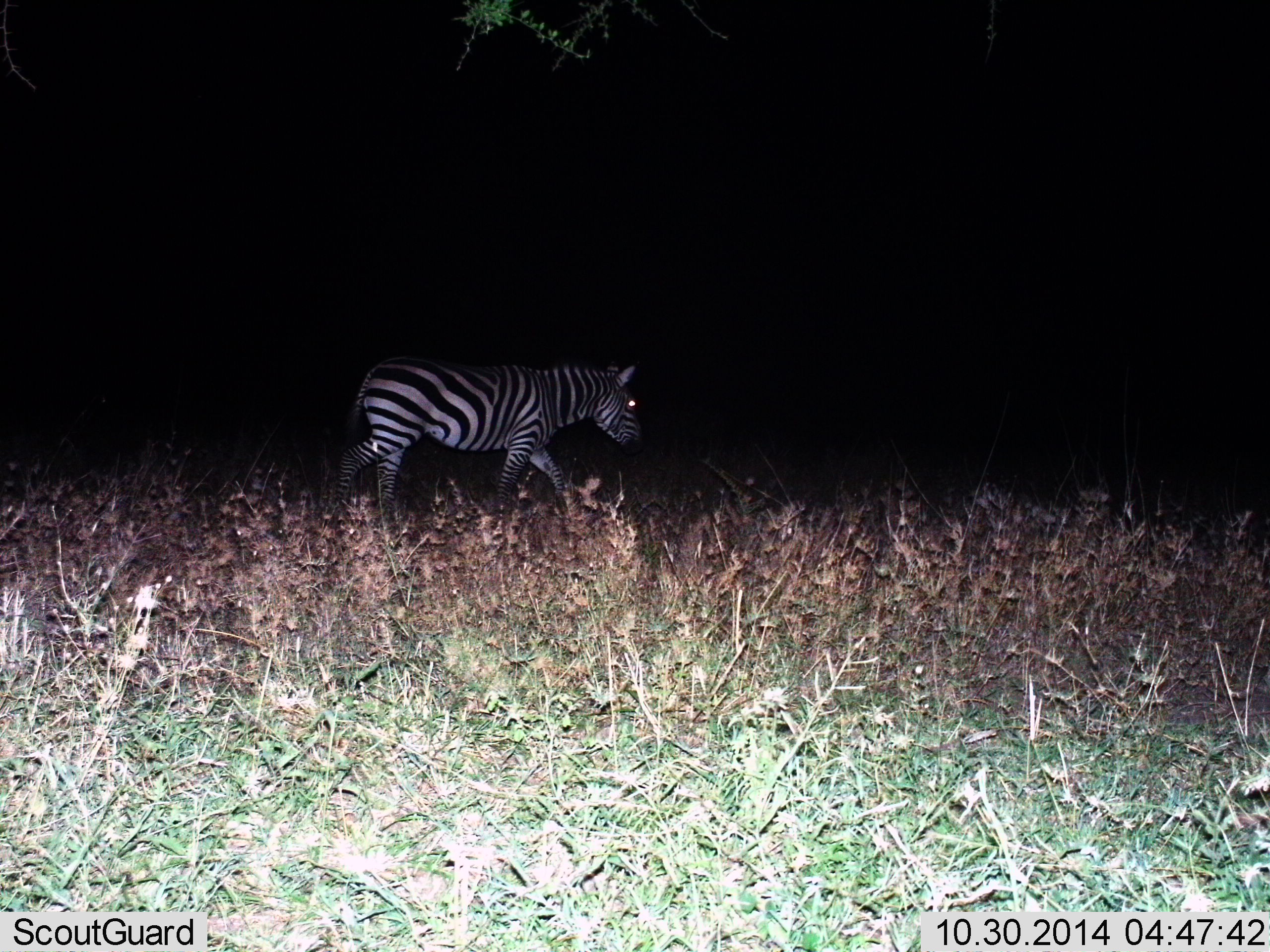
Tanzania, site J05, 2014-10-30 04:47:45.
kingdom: Animalia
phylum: Chordata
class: Mammalia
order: Perissodactyla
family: Equidae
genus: Equus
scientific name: Equus quagga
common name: plains zebra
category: zebra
Zebra (plains zebra) (Equus quagga), count 1. Behavior (volunteer vote fractions): standing 20%, resting 0%, moving 80%, interacting 0%. Young present (vote fraction): 0%. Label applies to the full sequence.